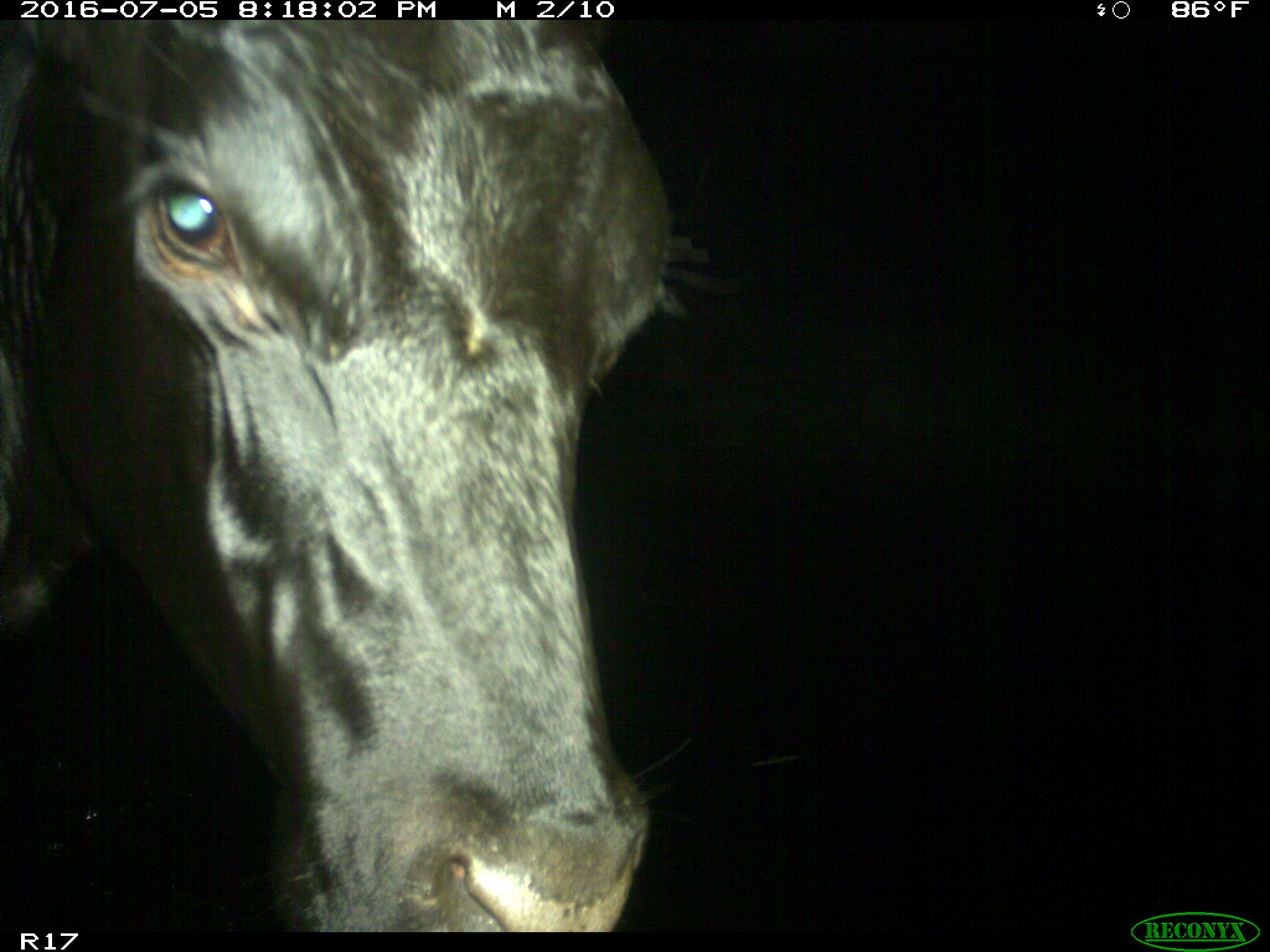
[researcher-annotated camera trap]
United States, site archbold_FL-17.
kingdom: Animalia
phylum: Chordata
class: Mammalia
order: Artiodactyla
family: Bovidae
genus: Bos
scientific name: Bos taurus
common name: domestic cow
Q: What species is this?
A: Bos taurus (domestic cow).